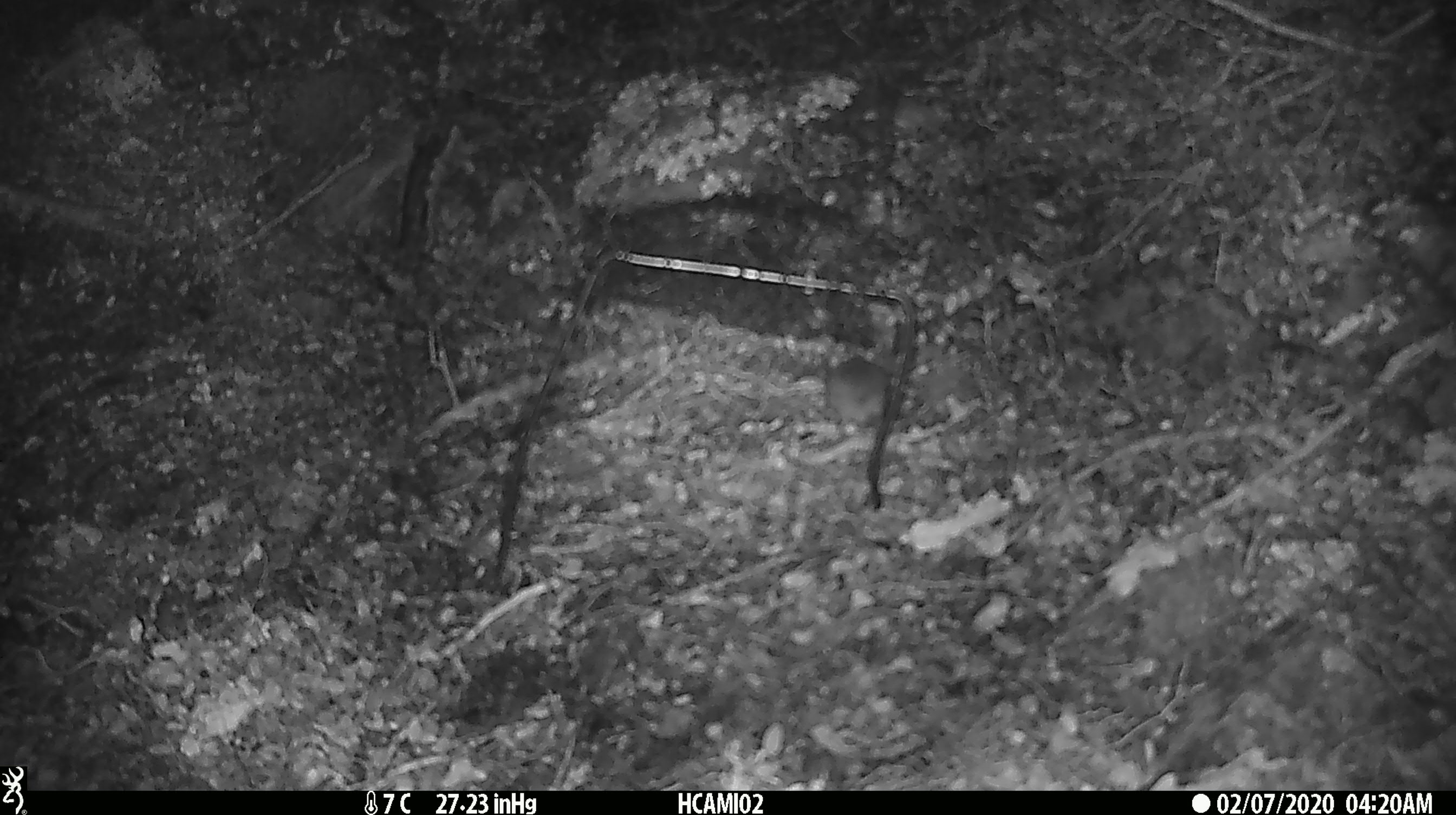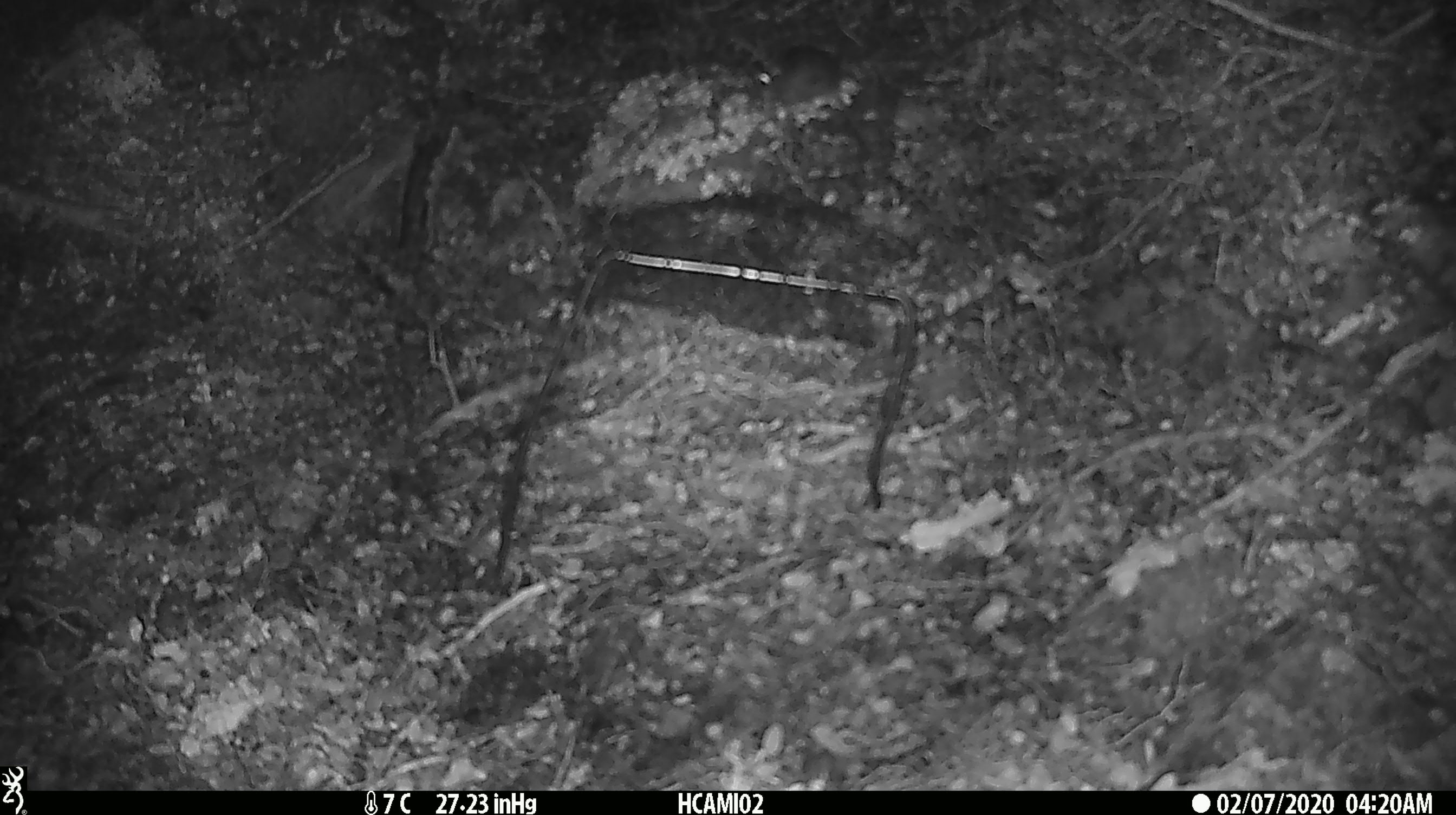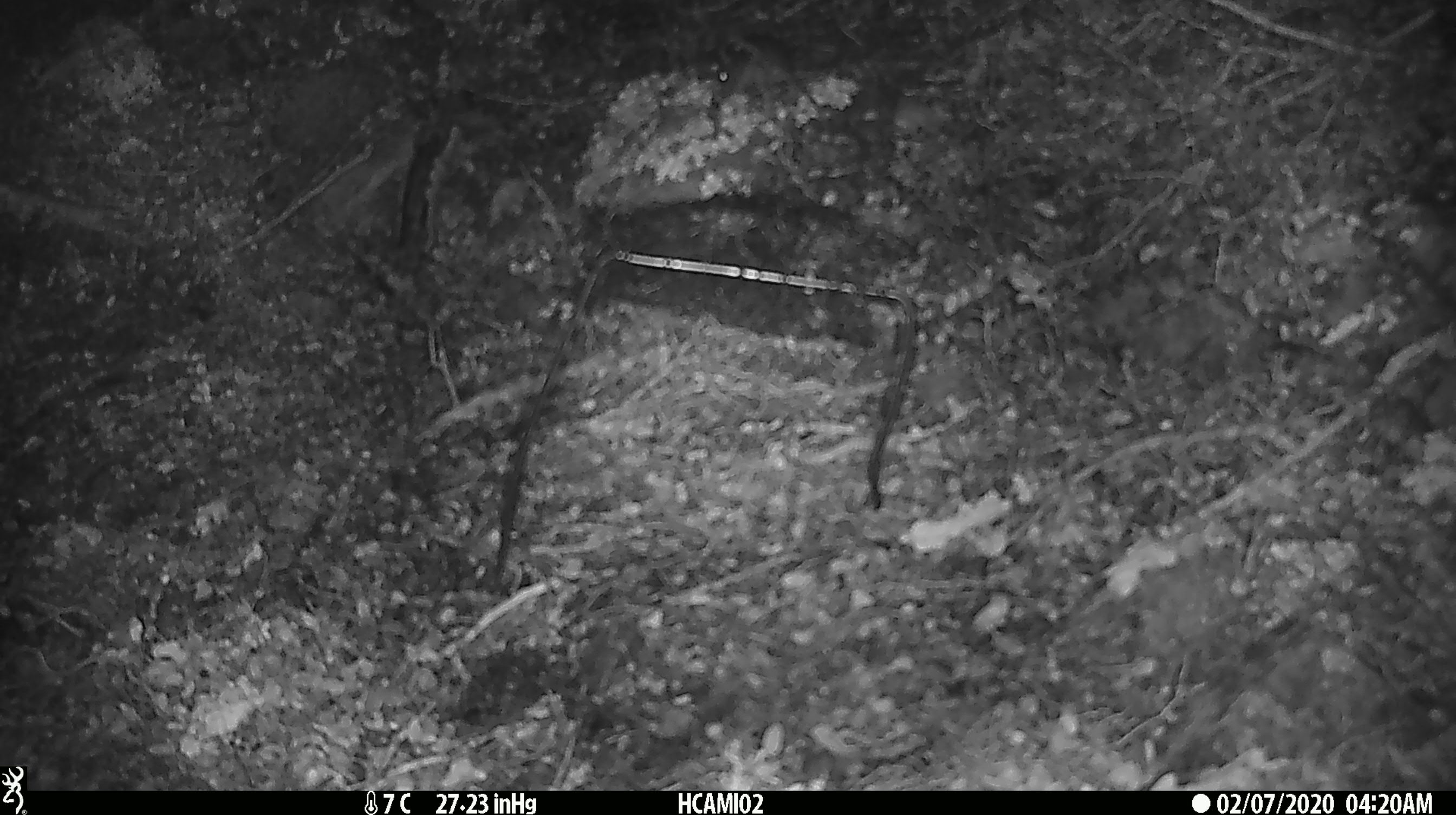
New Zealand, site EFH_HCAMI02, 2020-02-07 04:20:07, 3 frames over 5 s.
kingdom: Animalia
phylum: Chordata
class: Mammalia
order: Rodentia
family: Muridae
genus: Mus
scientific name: Mus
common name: mouse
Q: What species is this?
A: Mouse (Mus).